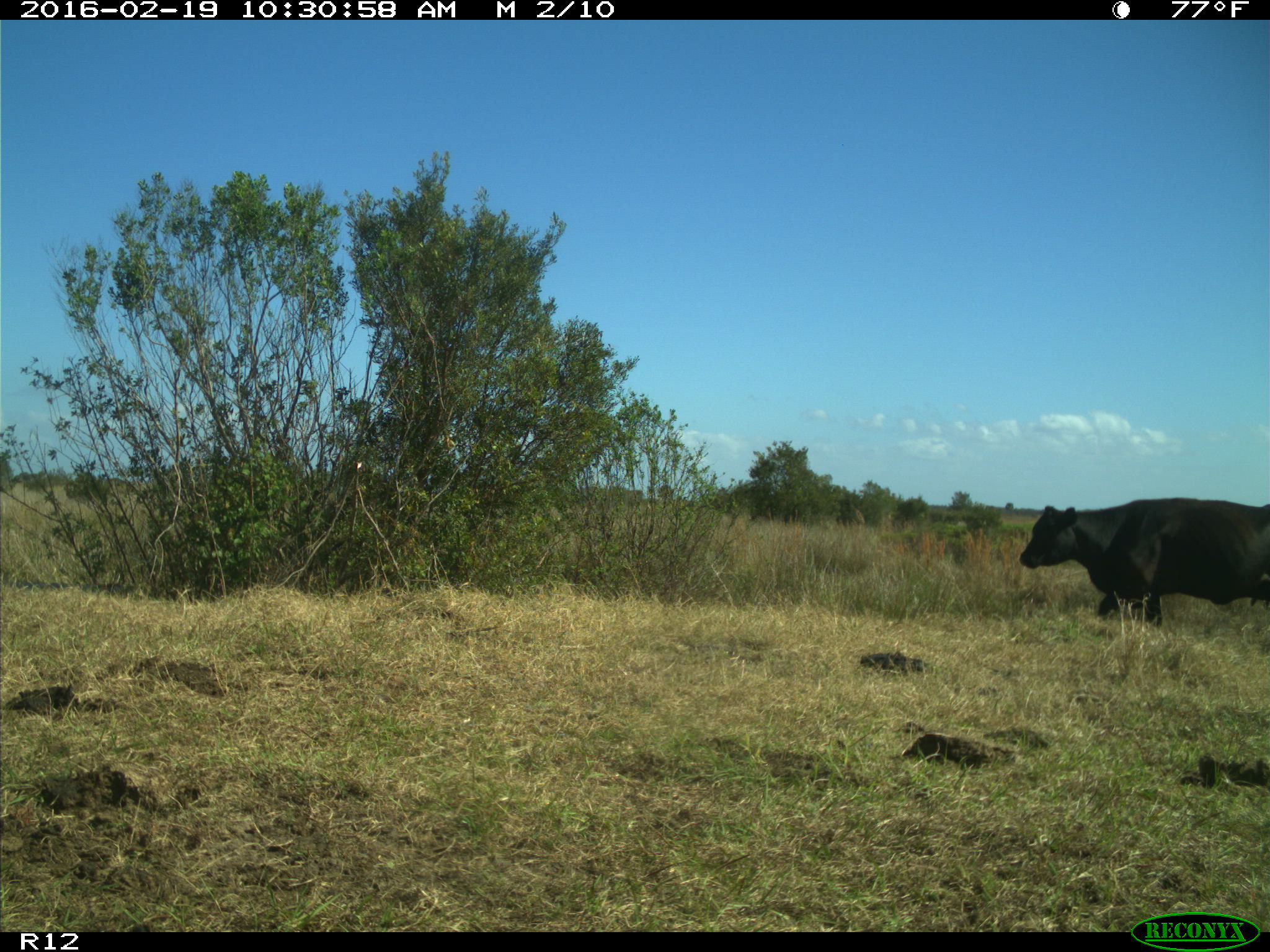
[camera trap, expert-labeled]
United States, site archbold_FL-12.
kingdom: Animalia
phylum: Chordata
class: Mammalia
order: Artiodactyla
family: Bovidae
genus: Bos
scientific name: Bos taurus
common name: domestic cow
Bos taurus (domestic cow).